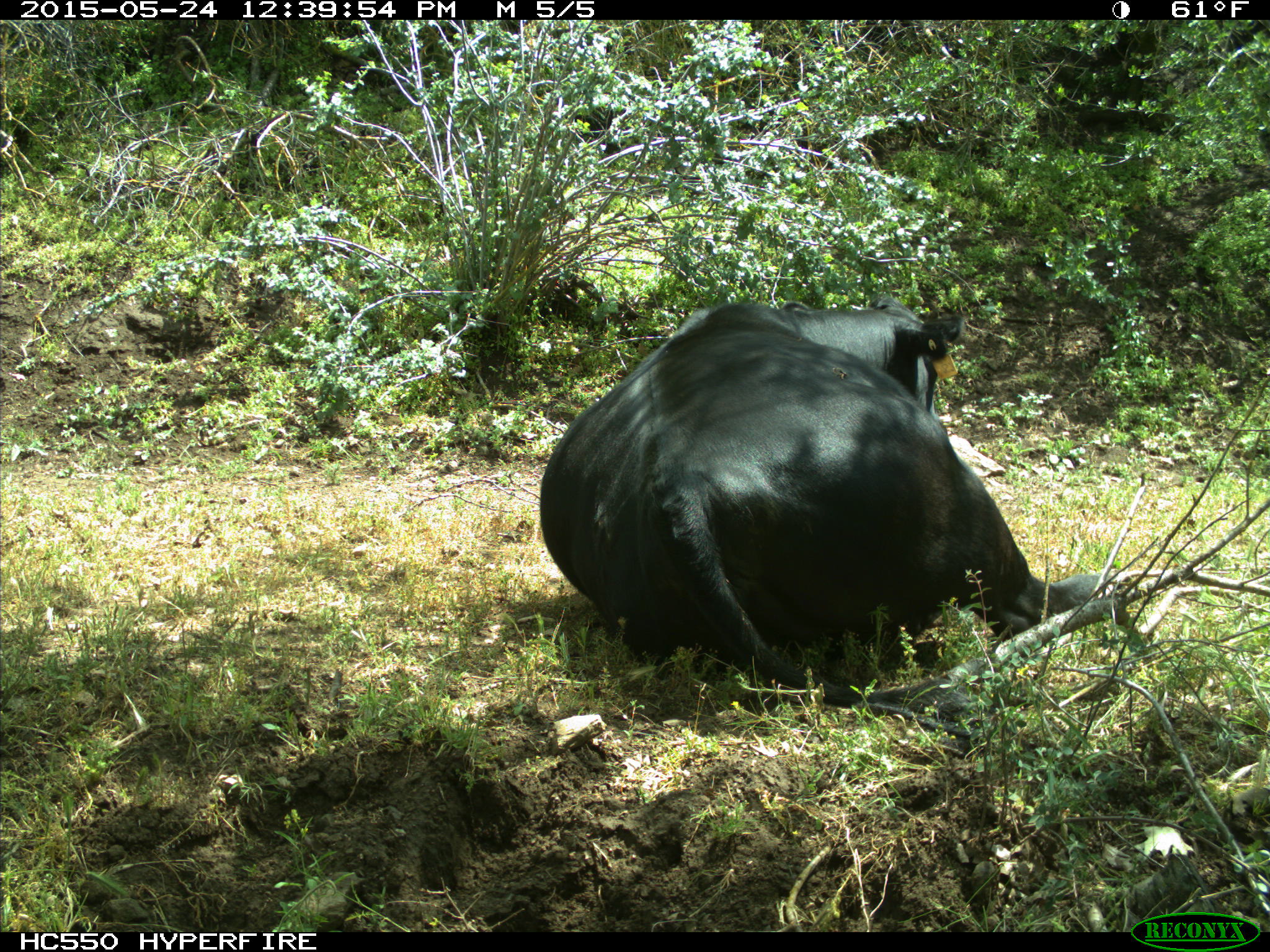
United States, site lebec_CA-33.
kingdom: Animalia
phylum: Chordata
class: Mammalia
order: Artiodactyla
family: Bovidae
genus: Bos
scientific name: Bos taurus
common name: domestic cow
Bos taurus (domestic cow).